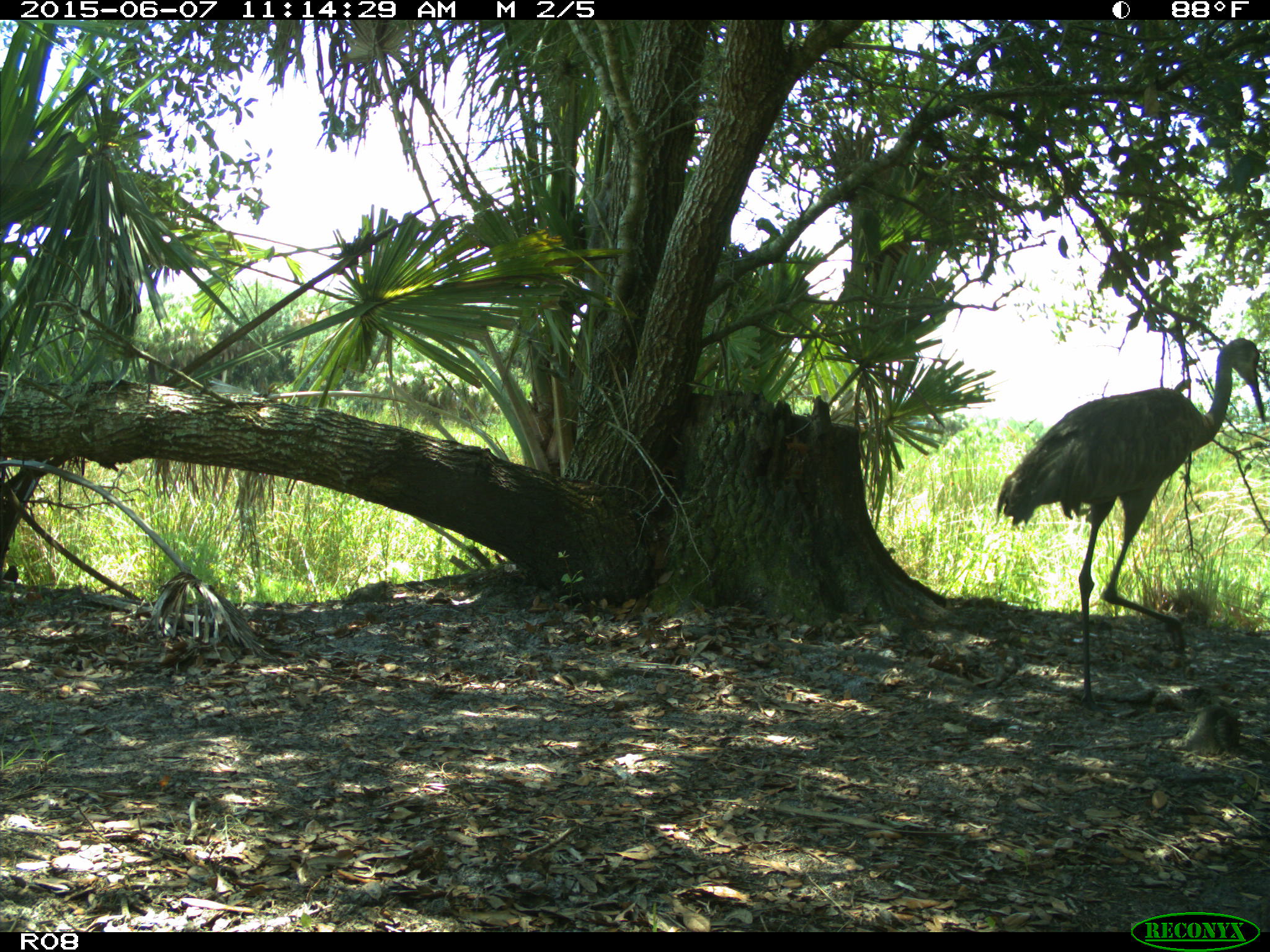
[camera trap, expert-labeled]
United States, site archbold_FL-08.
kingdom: Animalia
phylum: Chordata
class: Aves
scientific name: Aves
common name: birds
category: unidentified bird